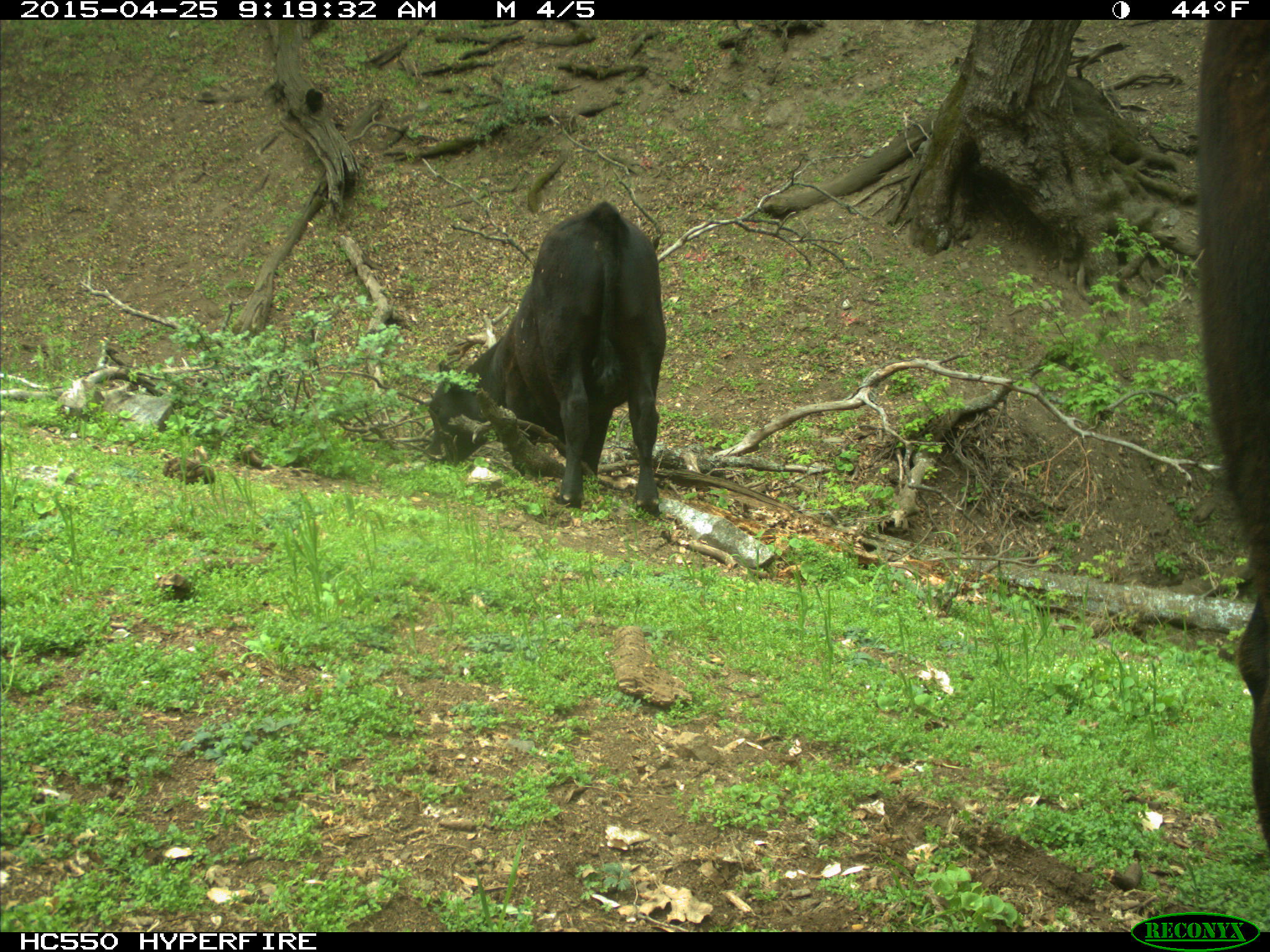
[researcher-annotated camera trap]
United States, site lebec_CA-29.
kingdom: Animalia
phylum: Chordata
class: Mammalia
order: Artiodactyla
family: Bovidae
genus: Bos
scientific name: Bos taurus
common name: domestic cow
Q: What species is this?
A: Bos taurus (domestic cow).